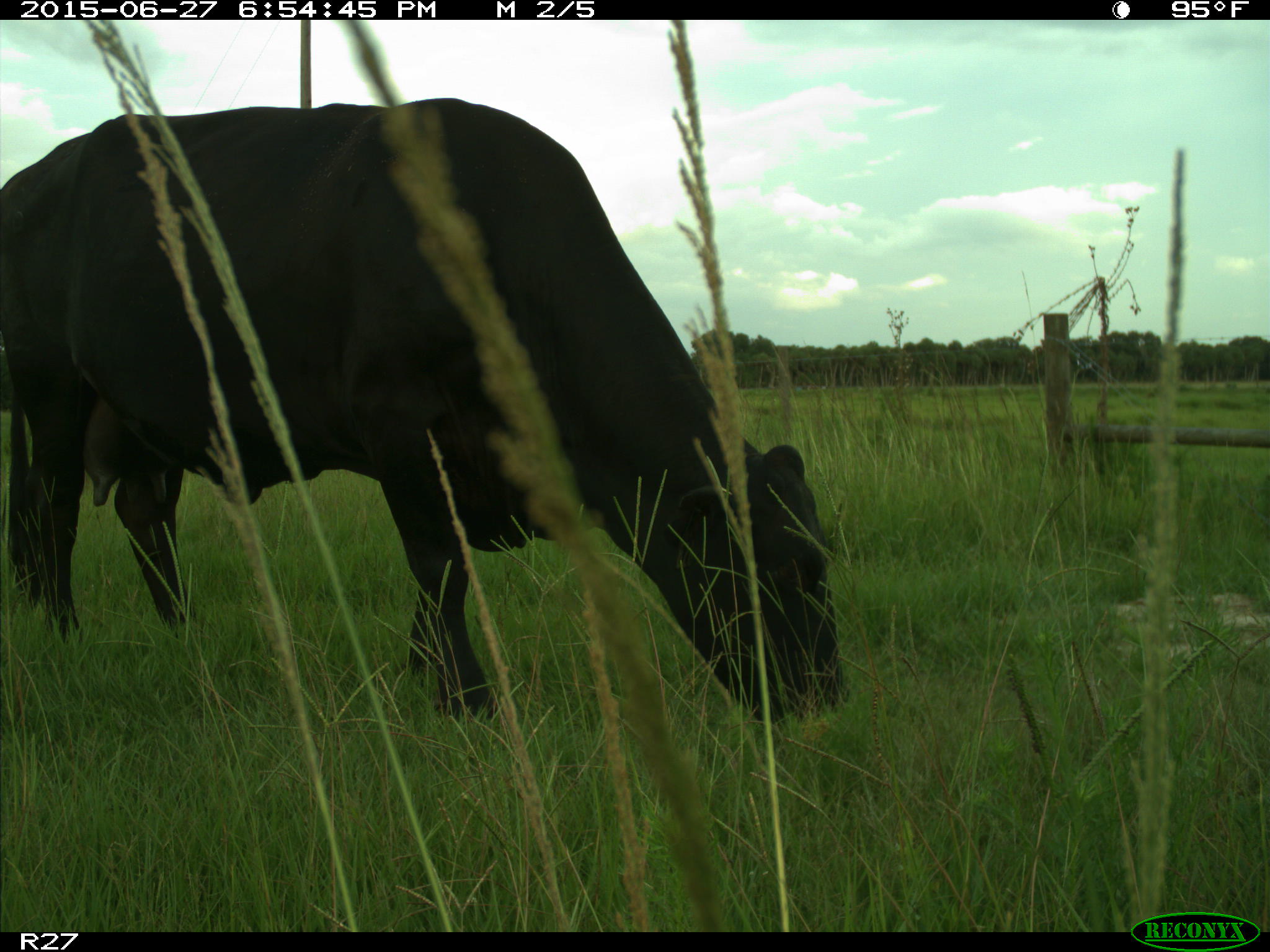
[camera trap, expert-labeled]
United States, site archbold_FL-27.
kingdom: Animalia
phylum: Chordata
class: Mammalia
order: Artiodactyla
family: Bovidae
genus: Bos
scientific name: Bos taurus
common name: domestic cow